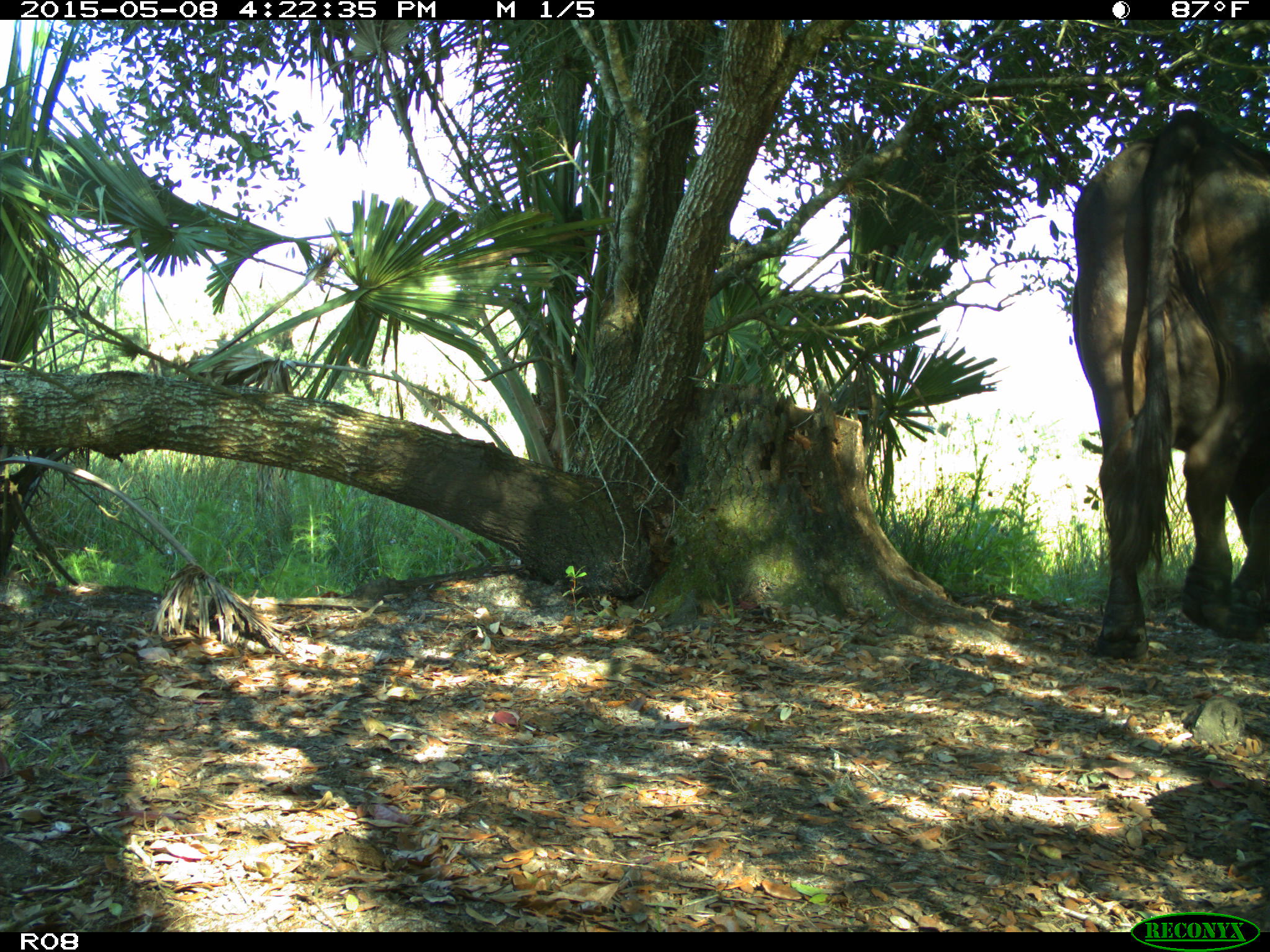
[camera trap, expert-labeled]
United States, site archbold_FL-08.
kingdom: Animalia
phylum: Chordata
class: Mammalia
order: Artiodactyla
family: Bovidae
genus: Bos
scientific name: Bos taurus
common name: domestic cow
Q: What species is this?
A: Bos taurus (domestic cow).